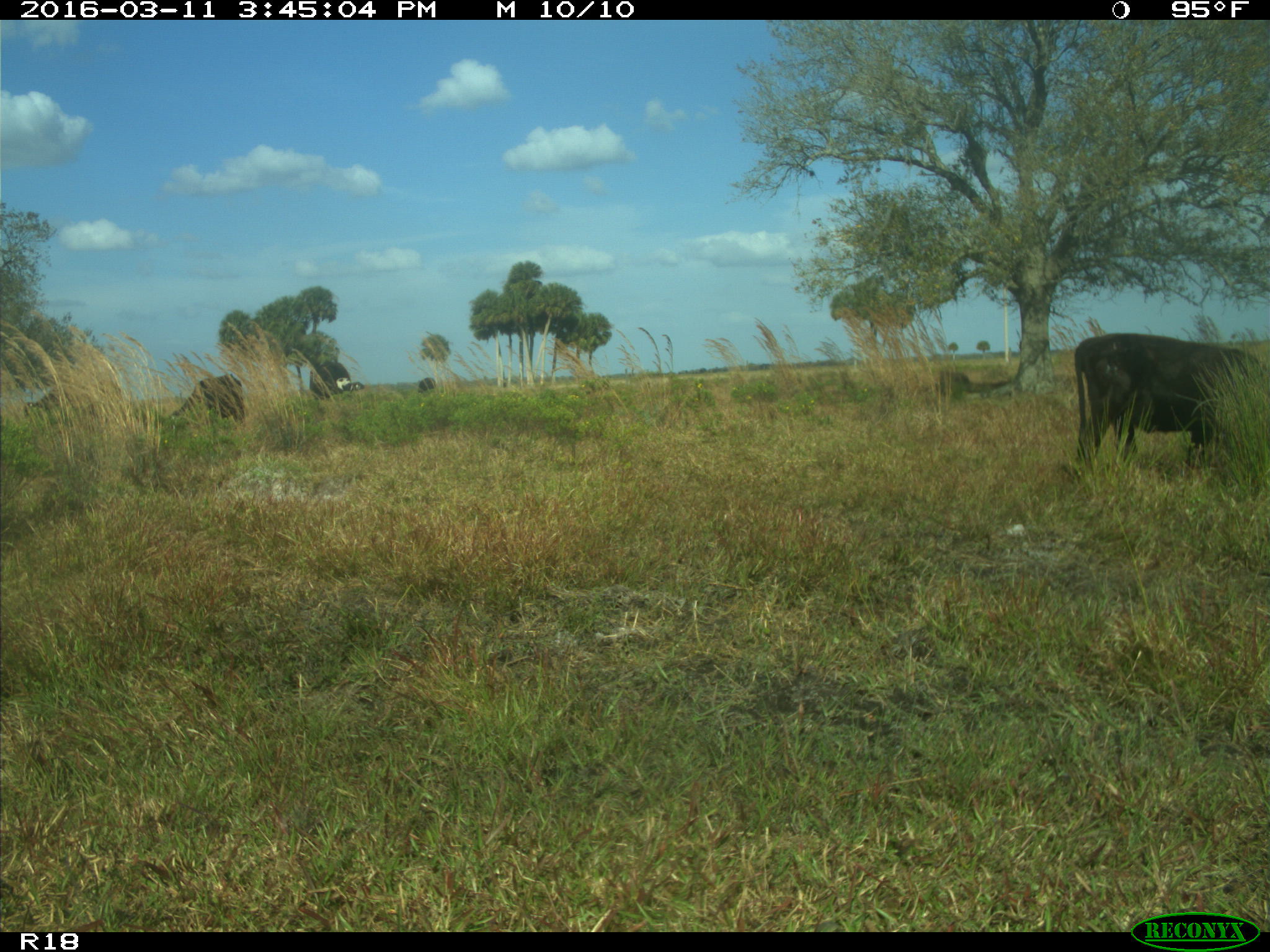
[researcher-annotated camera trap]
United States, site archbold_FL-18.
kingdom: Animalia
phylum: Chordata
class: Mammalia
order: Artiodactyla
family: Bovidae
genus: Bos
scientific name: Bos taurus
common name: domestic cow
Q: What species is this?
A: Bos taurus (domestic cow).